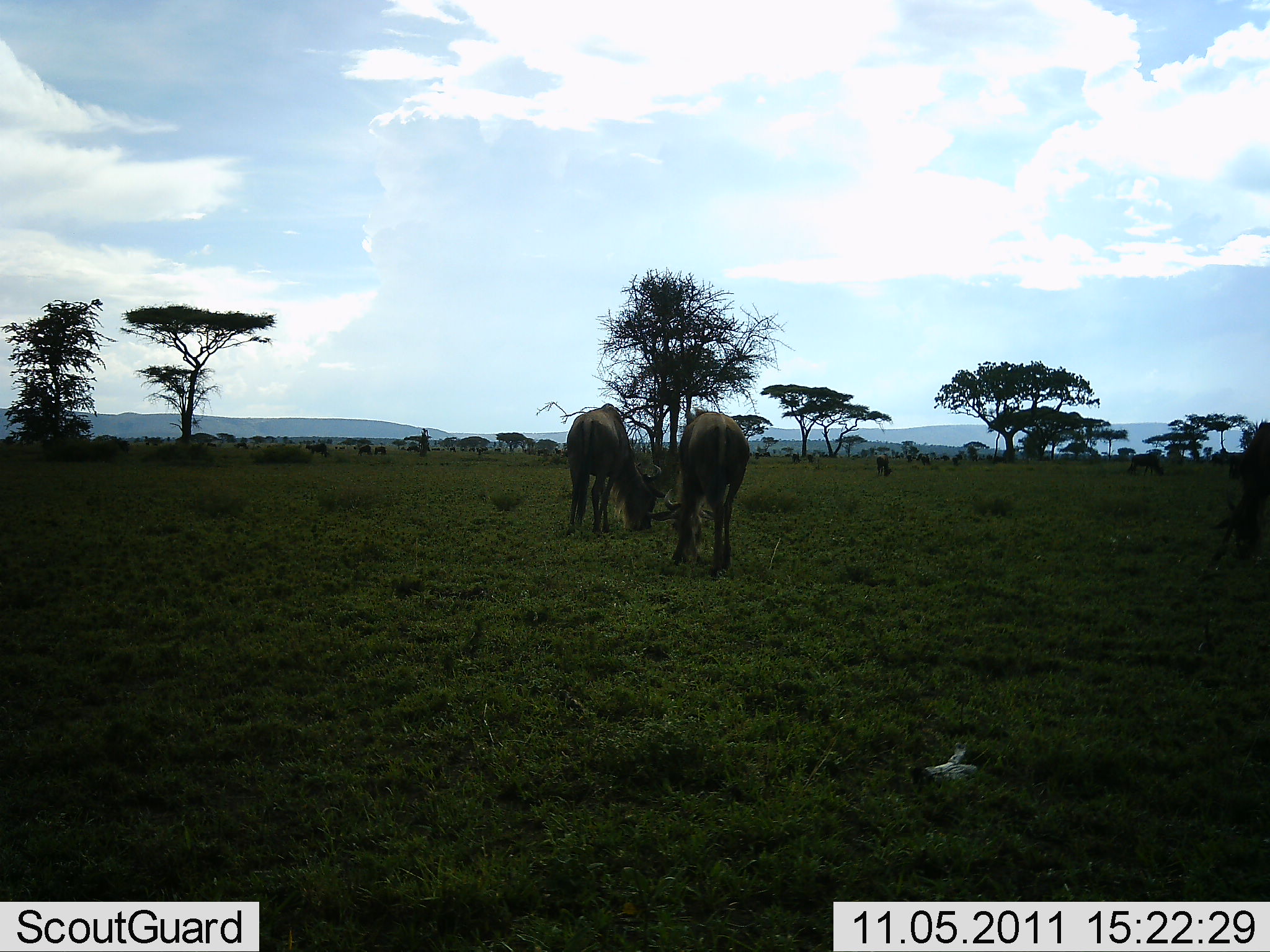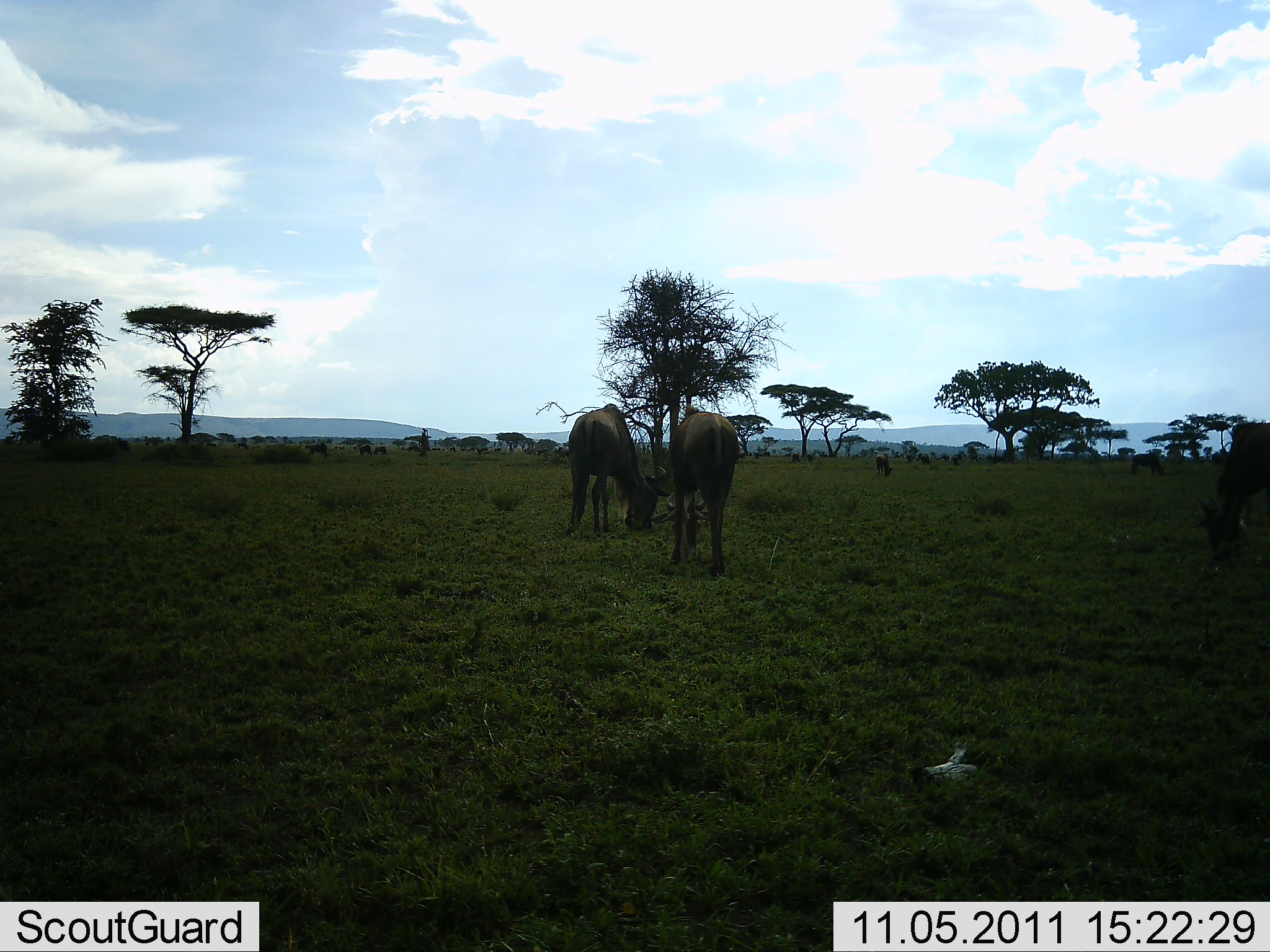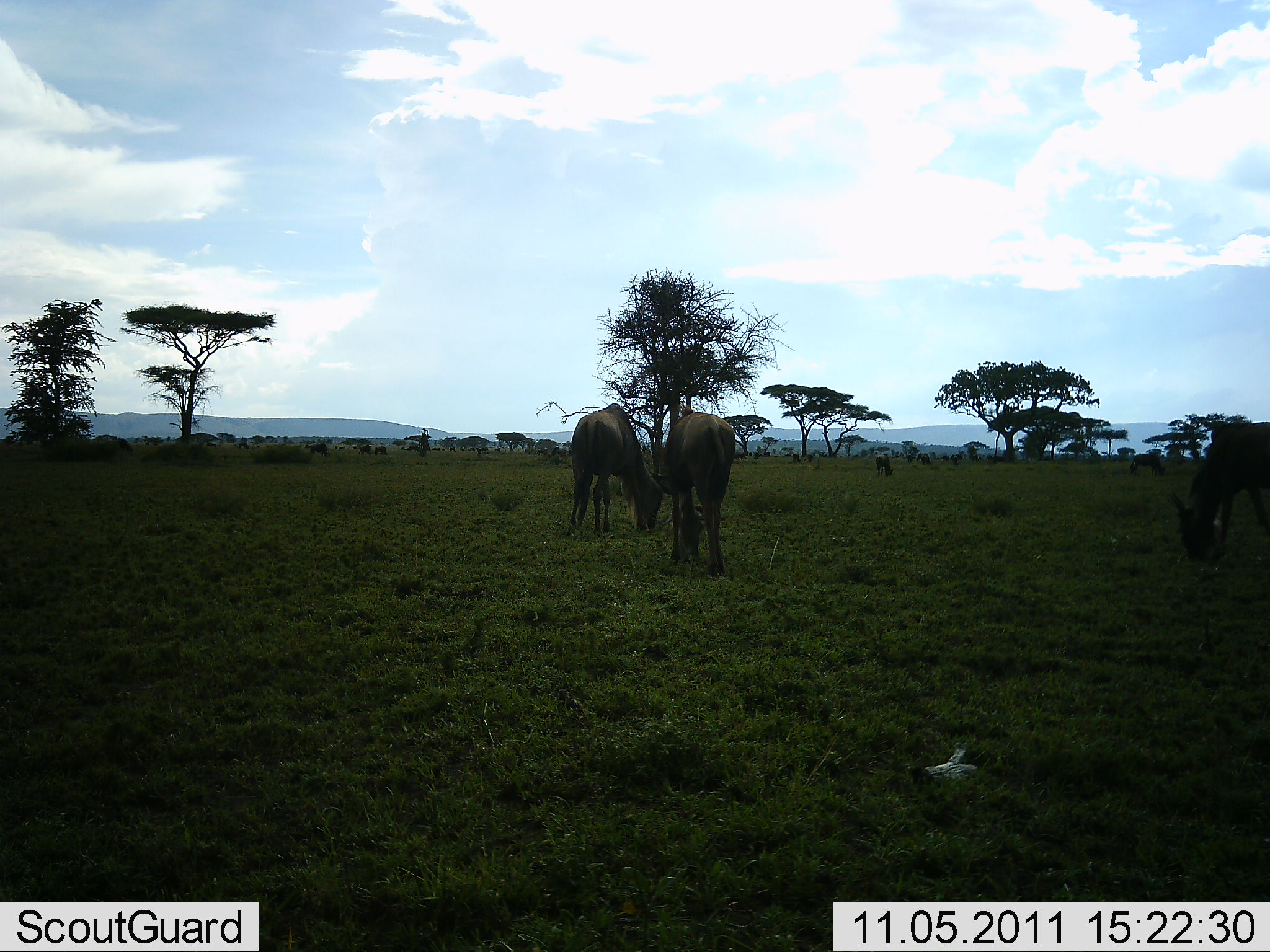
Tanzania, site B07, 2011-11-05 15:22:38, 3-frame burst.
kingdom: Animalia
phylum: Chordata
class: Mammalia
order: Artiodactyla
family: Bovidae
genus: Connochaetes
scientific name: Connochaetes taurinus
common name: blue wildebeest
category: wildebeest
Wildebeest (blue wildebeest) (Connochaetes taurinus), count 3. Behavior (volunteer vote fractions): standing 18%, resting 0%, moving 9%, interacting 0%. Young present (vote fraction): 0%. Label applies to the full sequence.